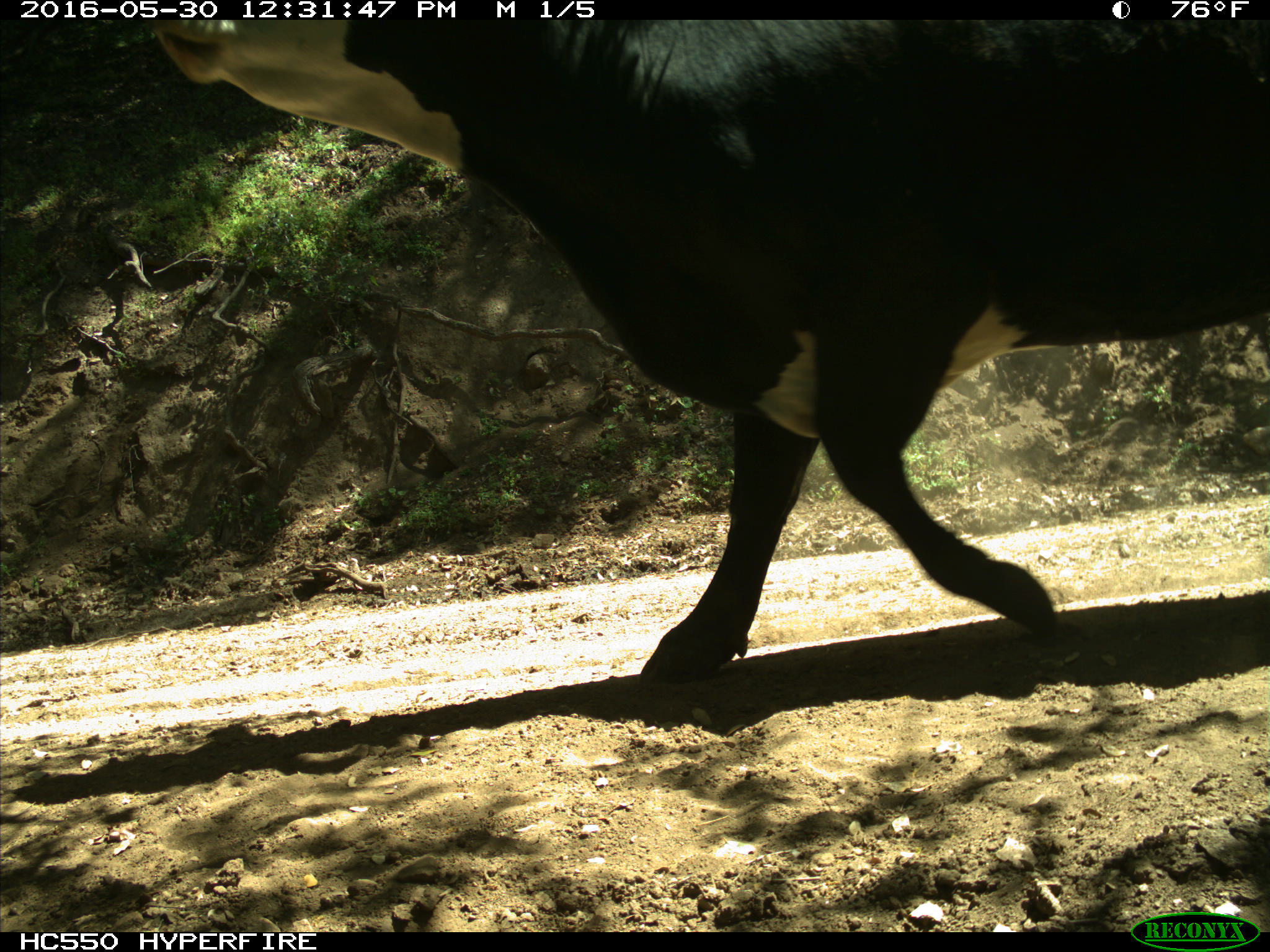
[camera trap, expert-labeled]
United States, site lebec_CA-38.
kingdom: Animalia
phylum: Chordata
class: Mammalia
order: Artiodactyla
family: Bovidae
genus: Bos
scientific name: Bos taurus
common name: domestic cow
Bos taurus (domestic cow).